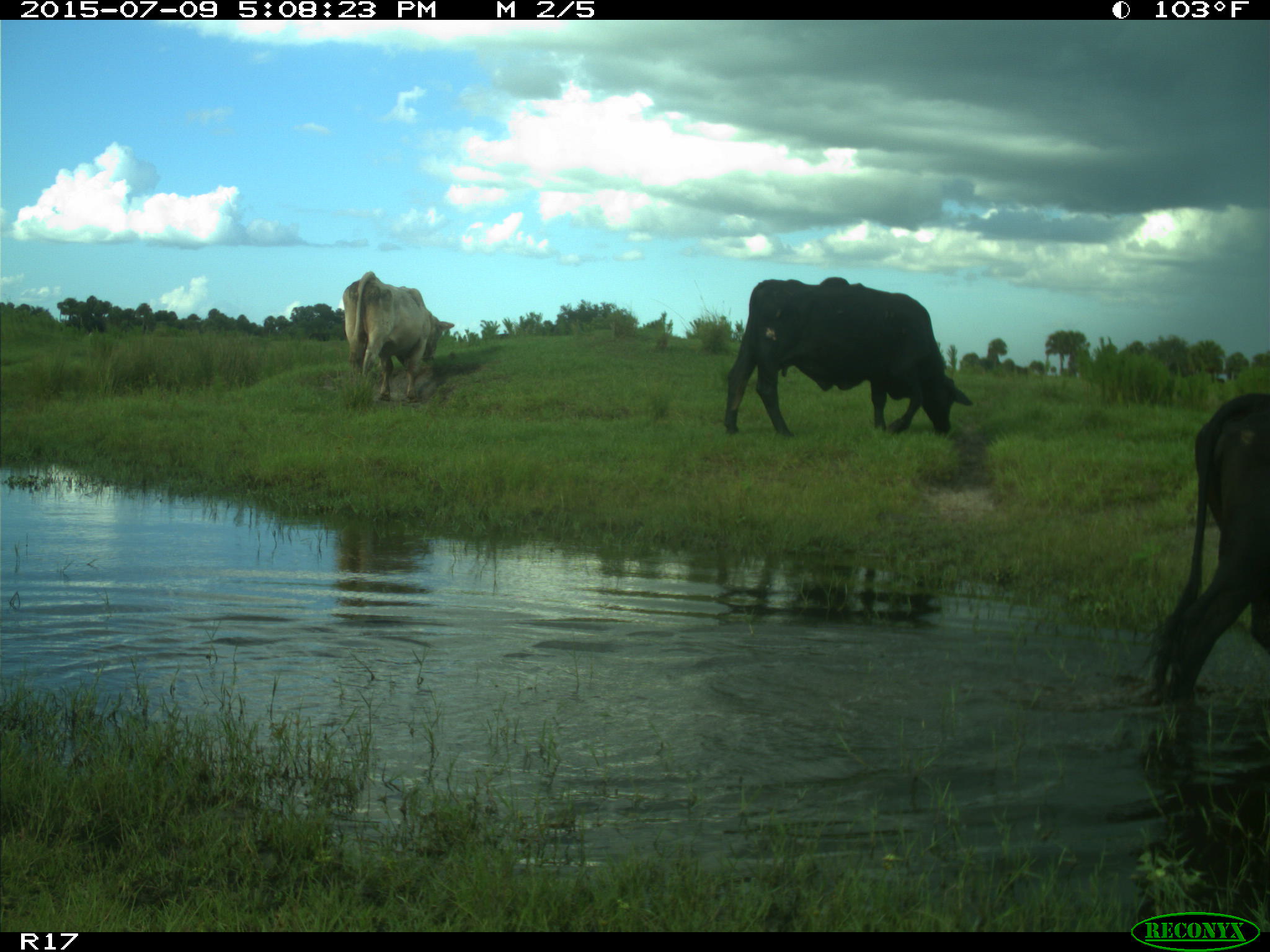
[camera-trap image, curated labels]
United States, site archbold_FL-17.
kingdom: Animalia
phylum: Chordata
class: Mammalia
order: Artiodactyla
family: Bovidae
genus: Bos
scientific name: Bos taurus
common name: domestic cow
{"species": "Bos taurus (domestic cow)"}